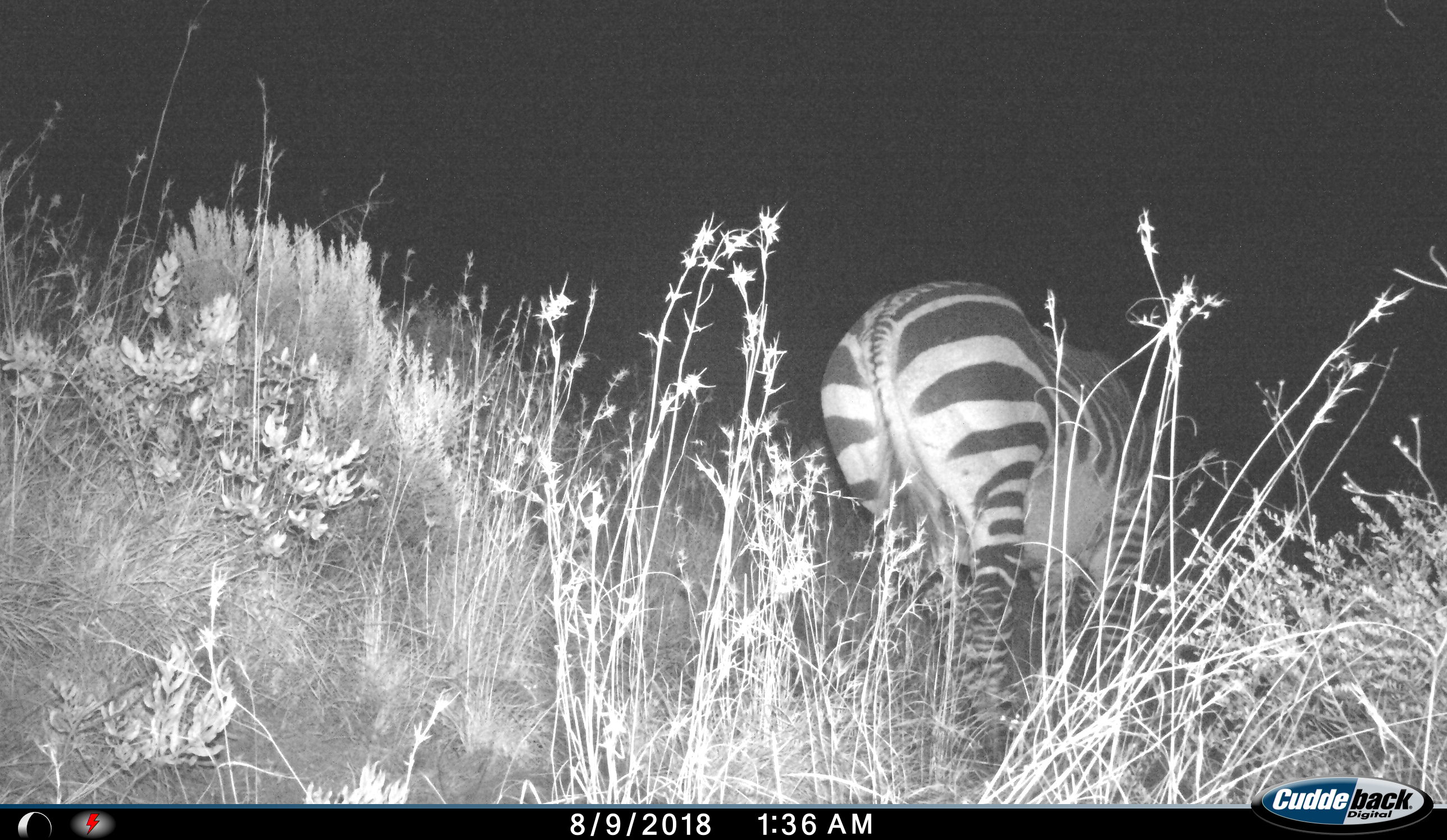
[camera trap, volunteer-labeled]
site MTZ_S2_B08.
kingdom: Animalia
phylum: Chordata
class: Mammalia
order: Perissodactyla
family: Equidae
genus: Equus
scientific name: Equus zebra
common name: mountain zebra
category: zebramountain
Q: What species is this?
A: Zebramountain (mountain zebra) (Equus zebra).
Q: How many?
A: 1.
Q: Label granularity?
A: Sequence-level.